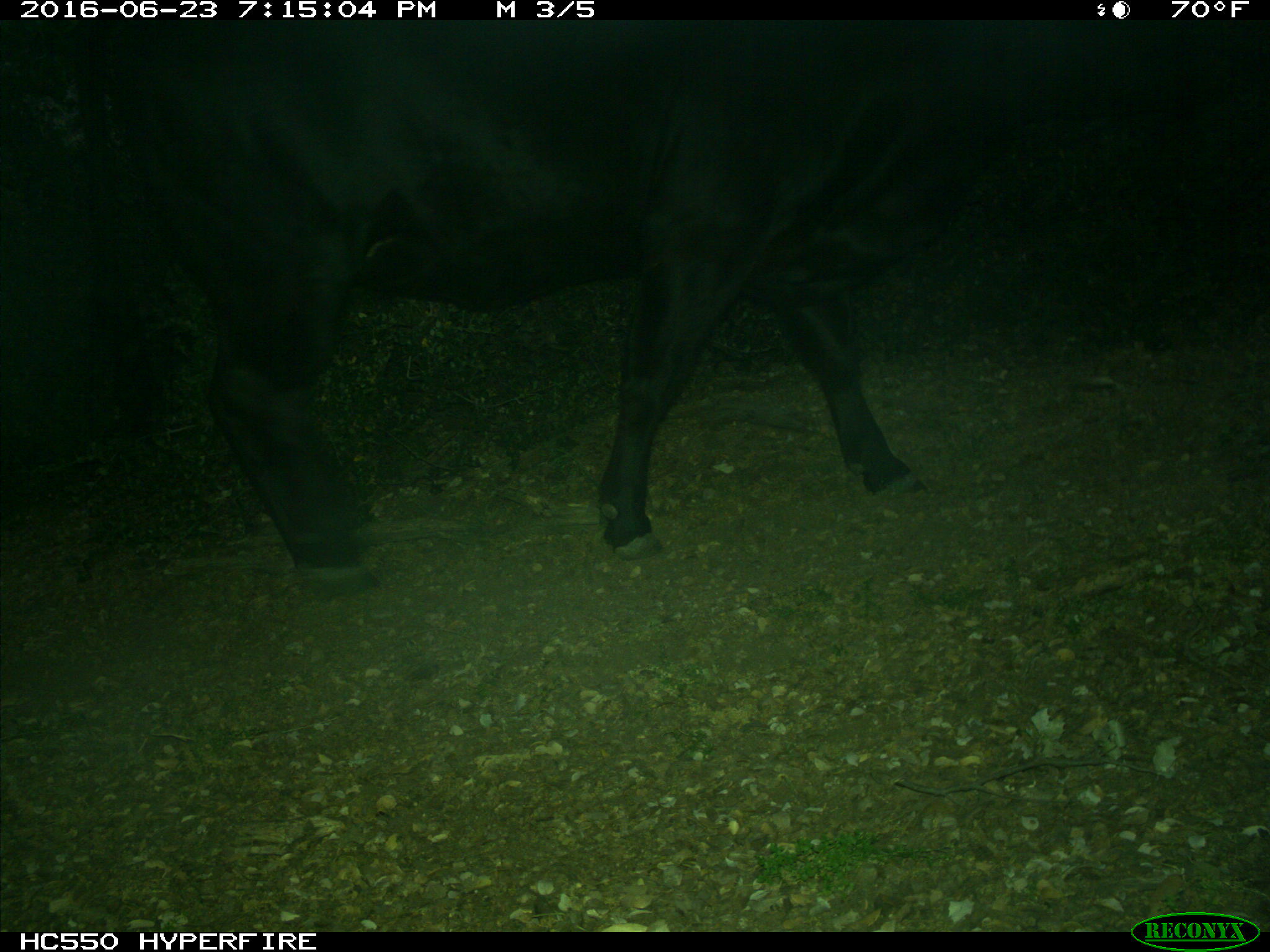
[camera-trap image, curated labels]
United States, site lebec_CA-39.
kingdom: Animalia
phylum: Chordata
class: Mammalia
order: Artiodactyla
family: Bovidae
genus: Bos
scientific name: Bos taurus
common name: domestic cow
Bos taurus (domestic cow).